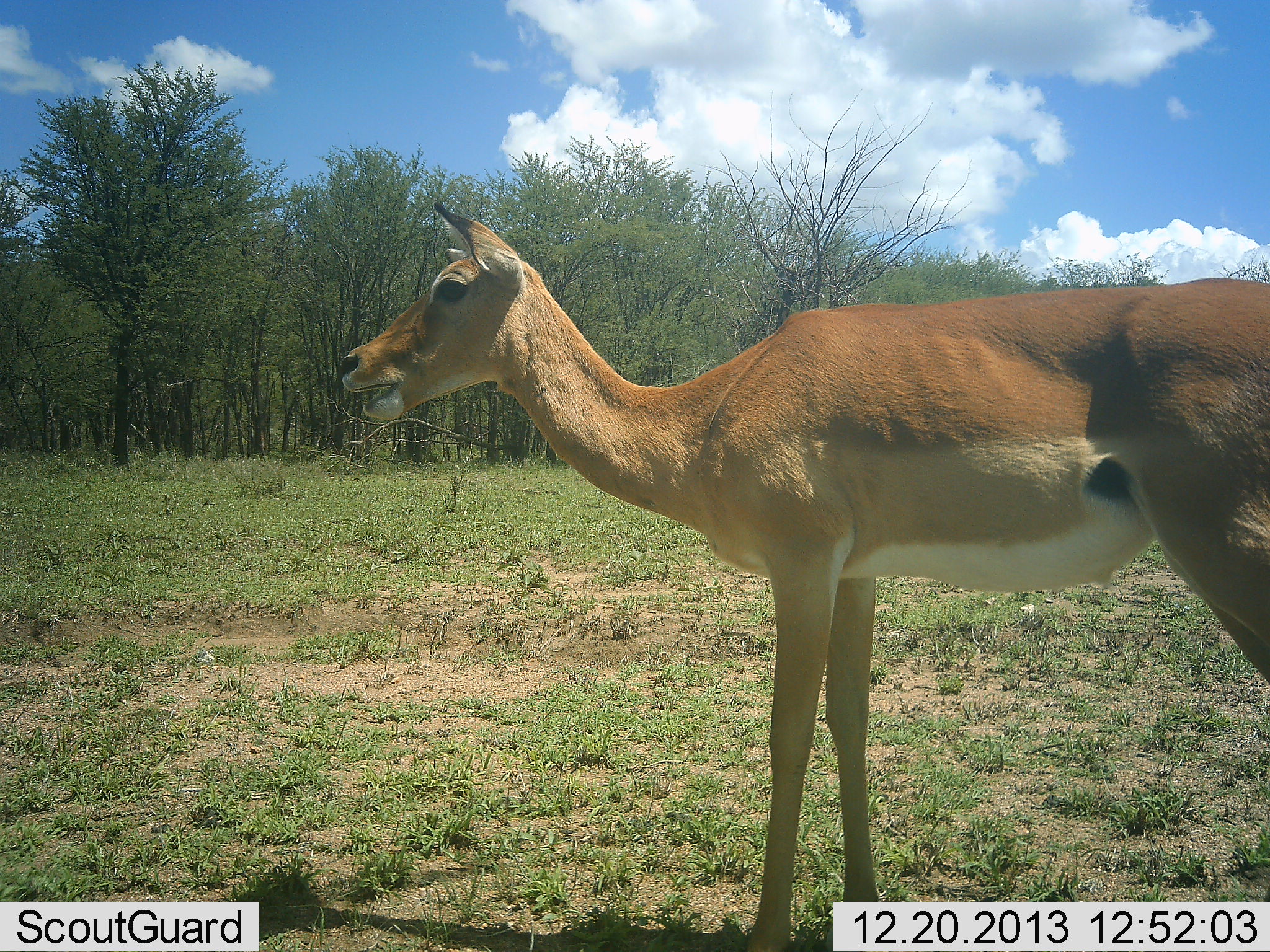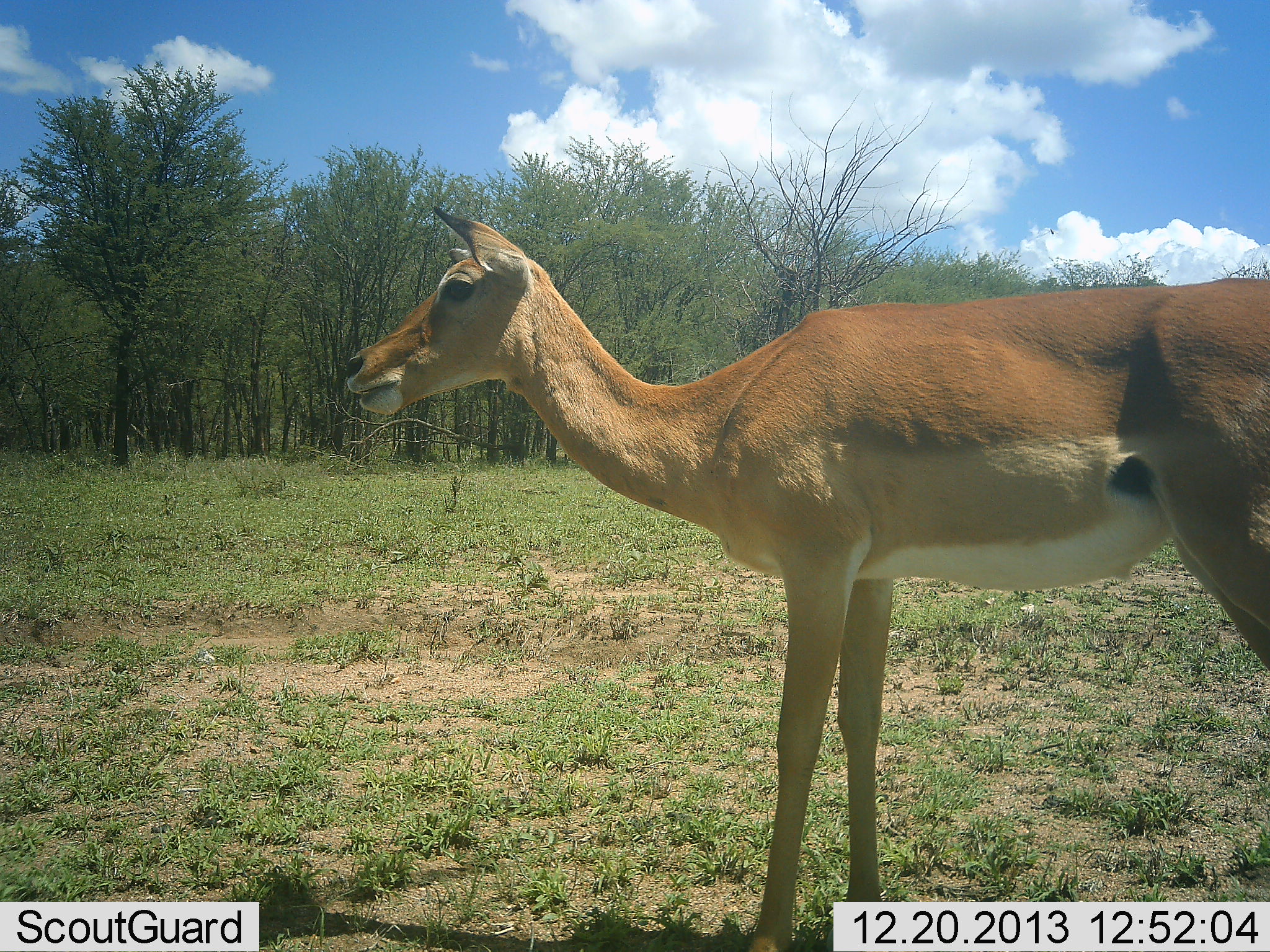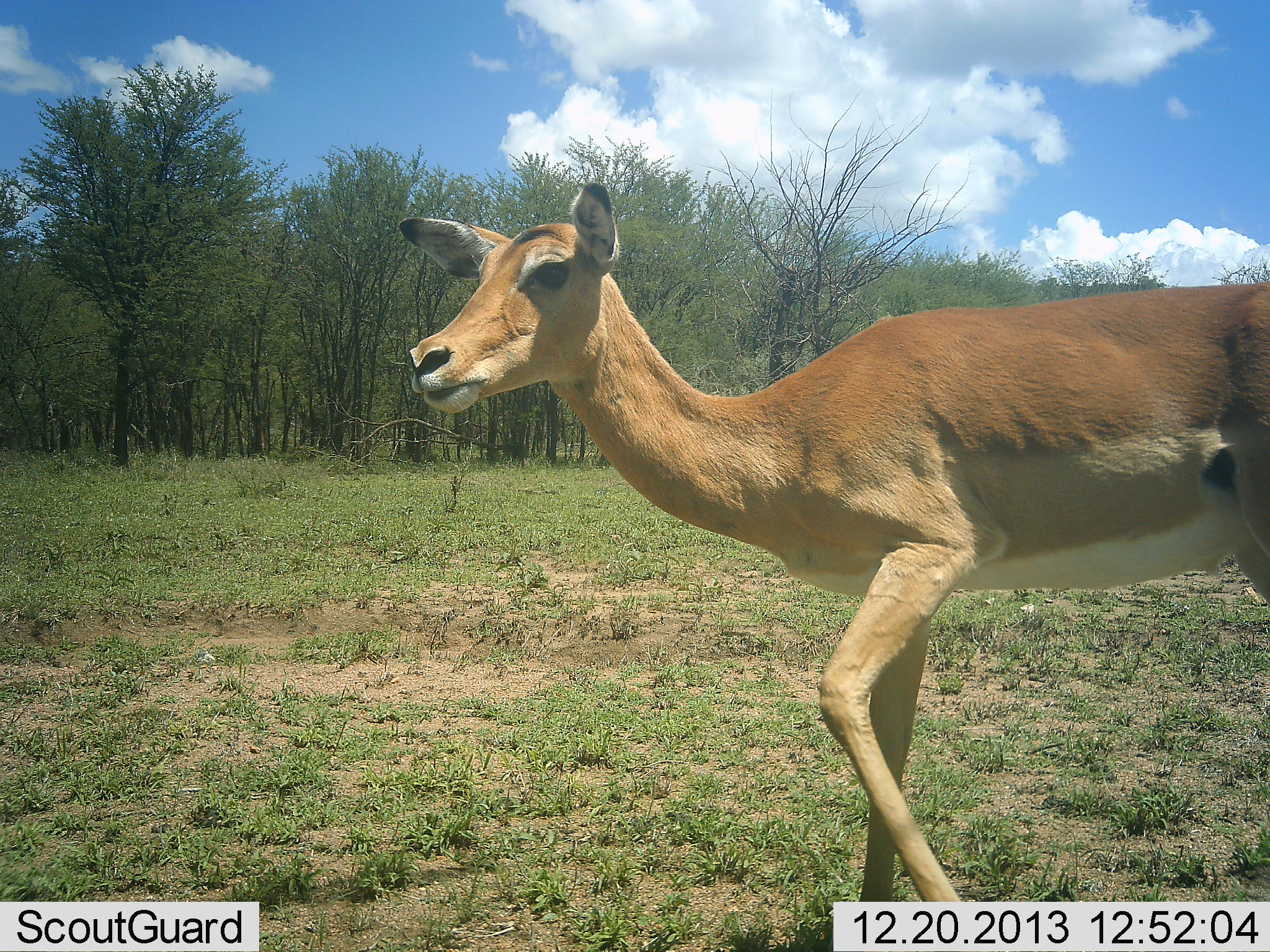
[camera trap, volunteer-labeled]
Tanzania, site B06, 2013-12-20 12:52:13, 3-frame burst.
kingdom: Animalia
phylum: Chordata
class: Mammalia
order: Artiodactyla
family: Bovidae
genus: Aepyceros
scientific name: Aepyceros melampus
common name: impala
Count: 1.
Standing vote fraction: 90%.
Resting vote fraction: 0%.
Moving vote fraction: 10%.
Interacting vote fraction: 0%.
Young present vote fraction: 0%.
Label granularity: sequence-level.